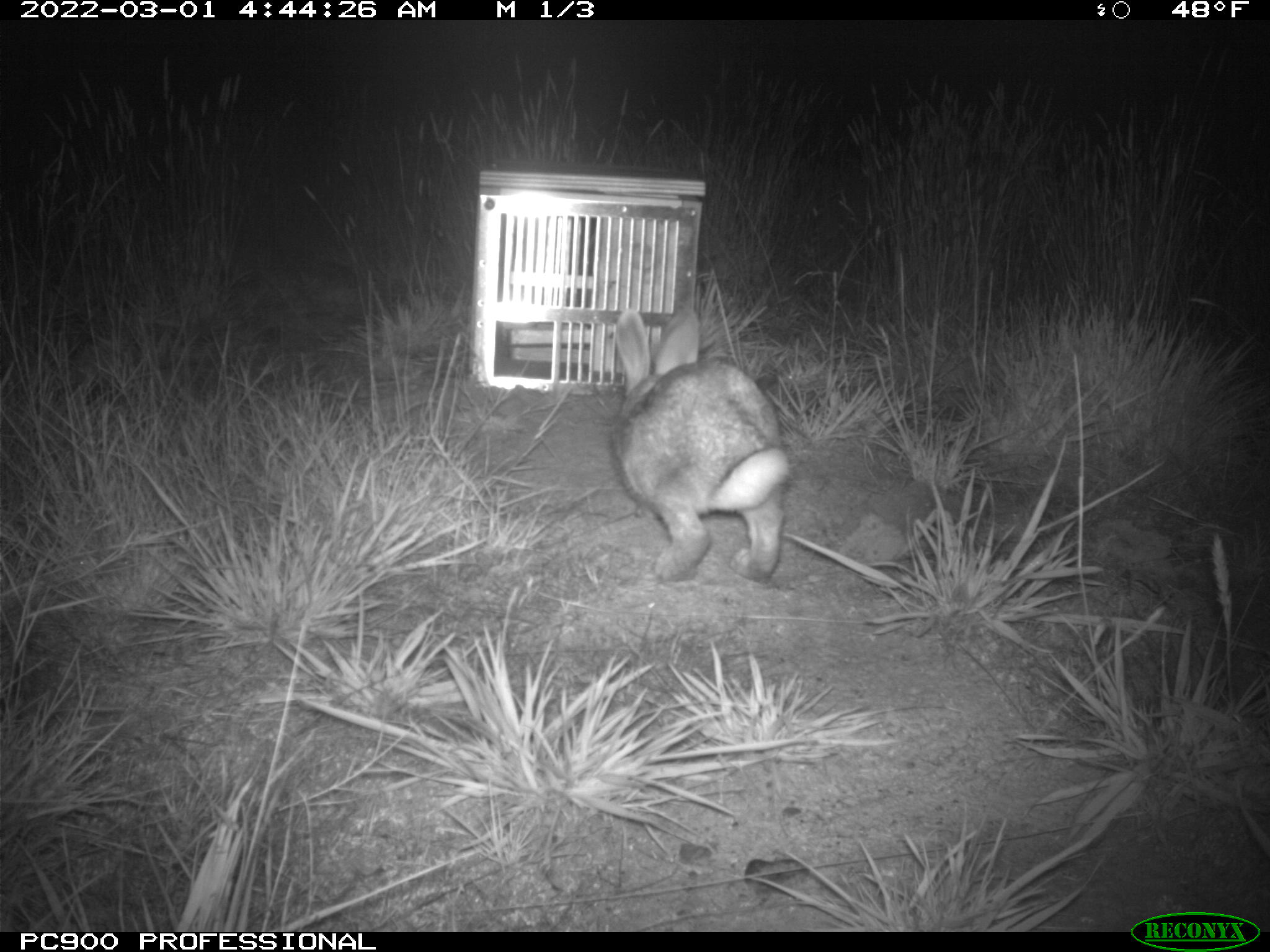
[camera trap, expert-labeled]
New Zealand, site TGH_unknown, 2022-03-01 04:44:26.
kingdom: Animalia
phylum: Chordata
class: Mammalia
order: Lagomorpha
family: Leporidae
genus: Oryctolagus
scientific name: Oryctolagus cuniculus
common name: european rabbit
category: rabbit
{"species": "rabbit (european rabbit) (Oryctolagus cuniculus)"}